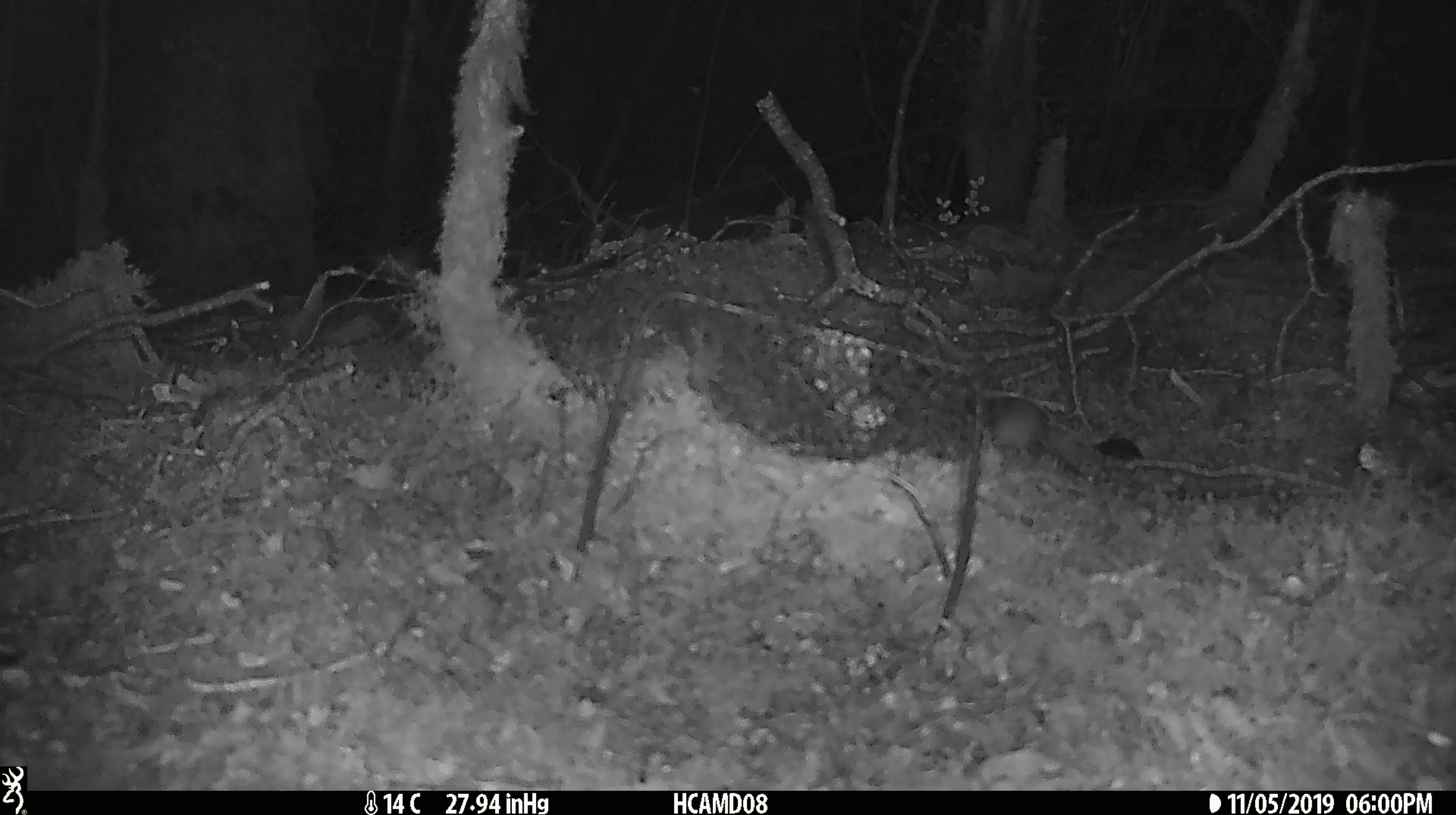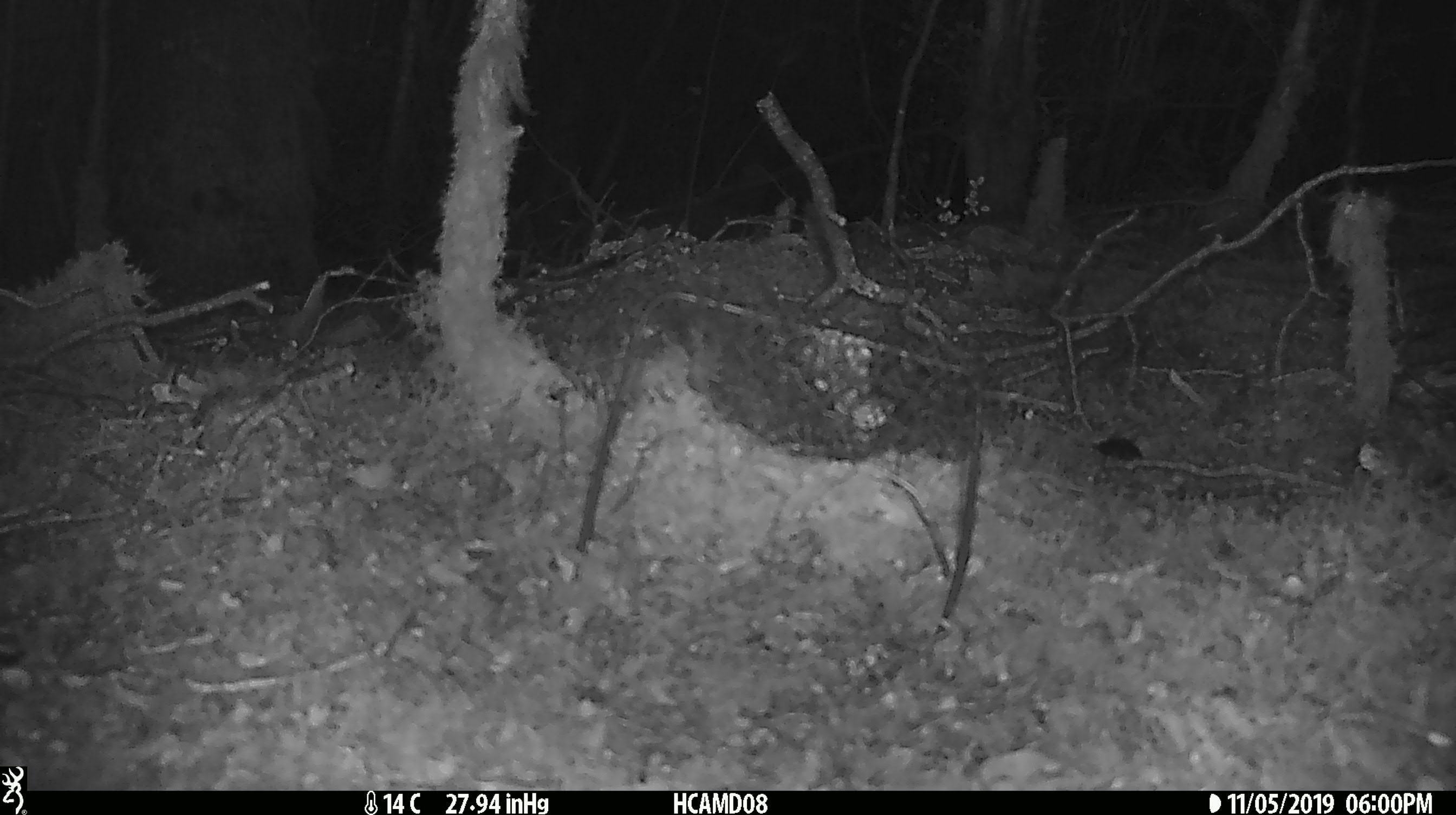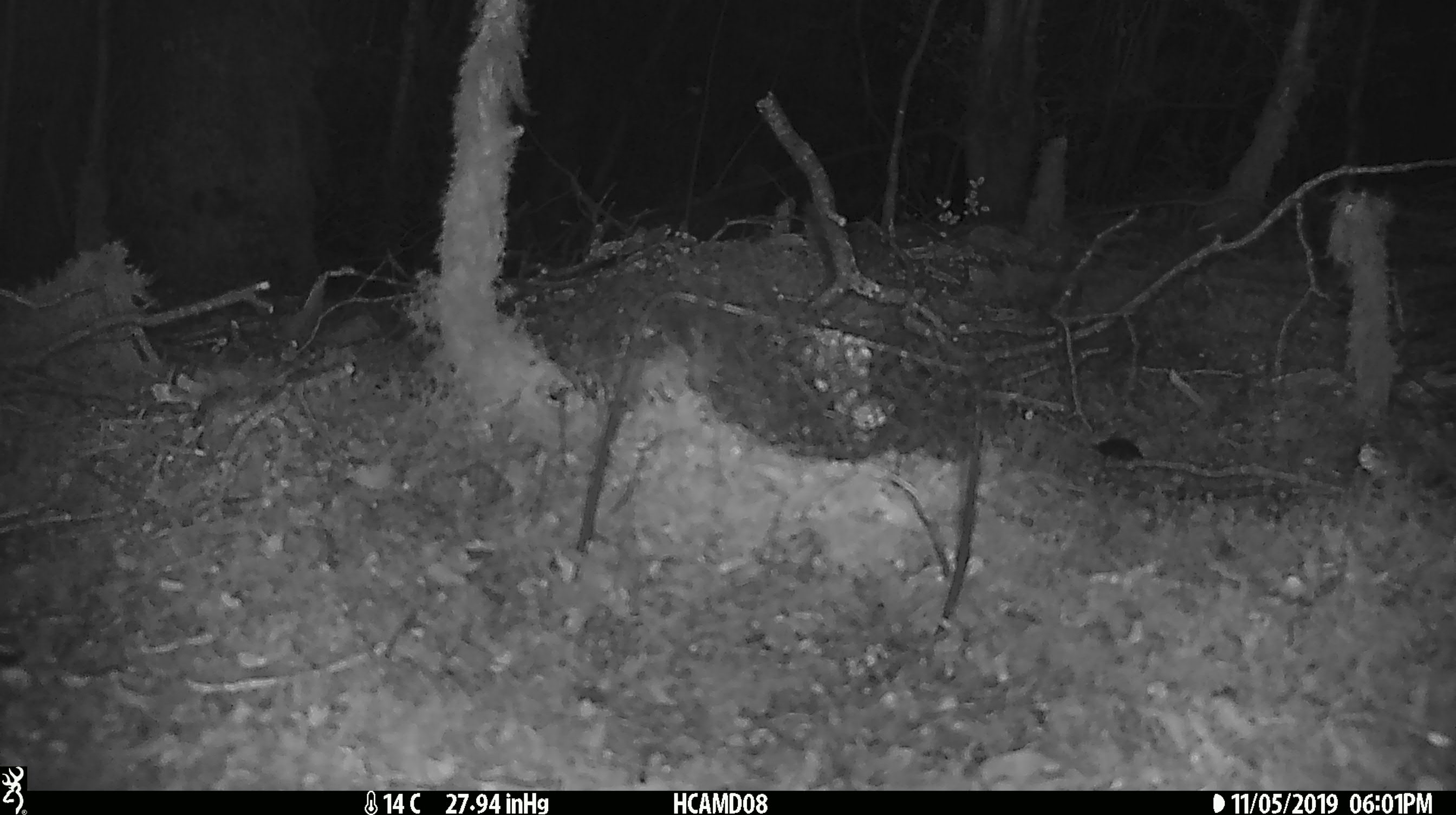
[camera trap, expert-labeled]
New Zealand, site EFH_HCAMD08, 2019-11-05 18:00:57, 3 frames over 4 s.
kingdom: Animalia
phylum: Chordata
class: Mammalia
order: Rodentia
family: Muridae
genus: Mus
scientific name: Mus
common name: mouse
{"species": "mouse (Mus)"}